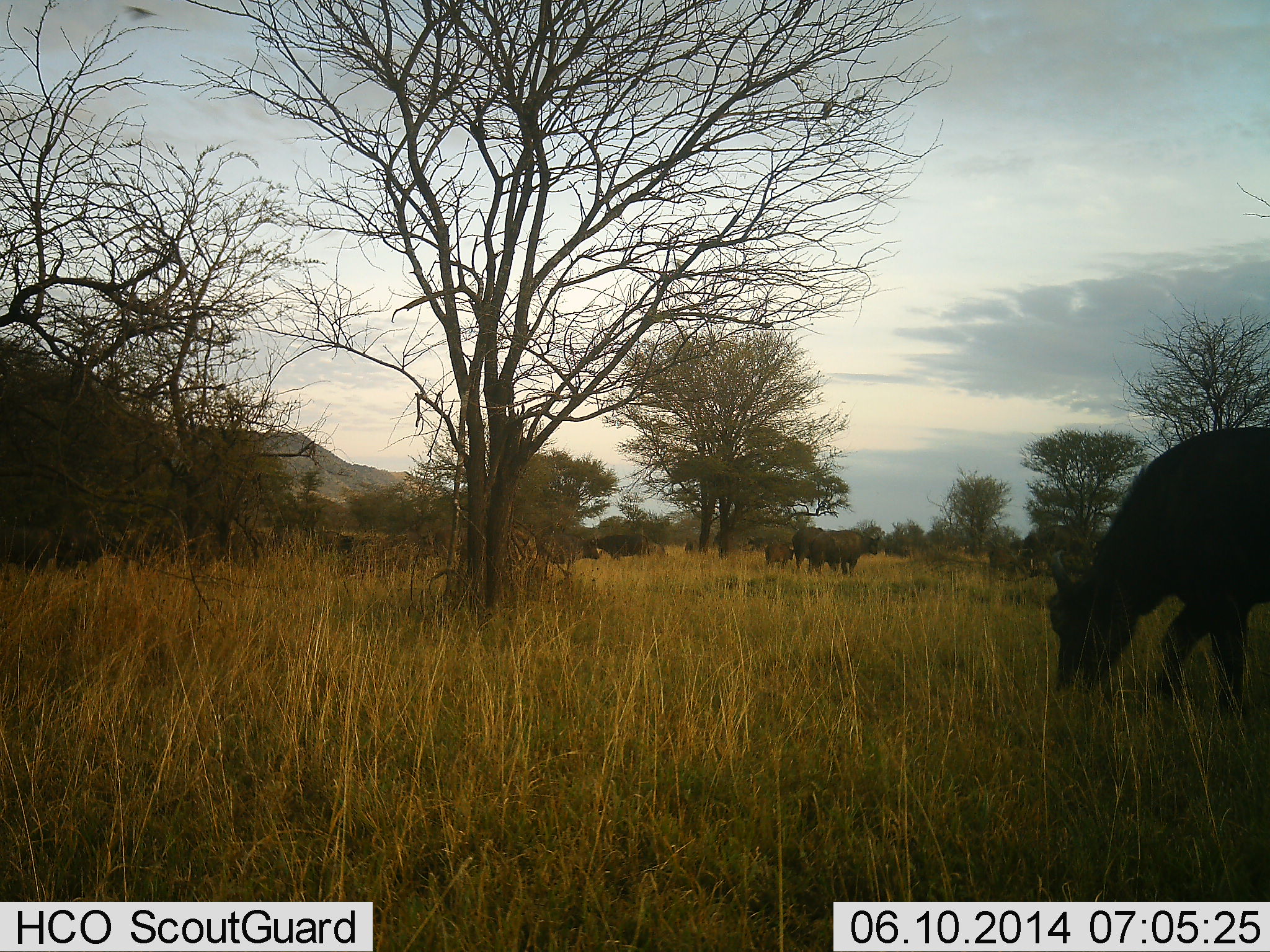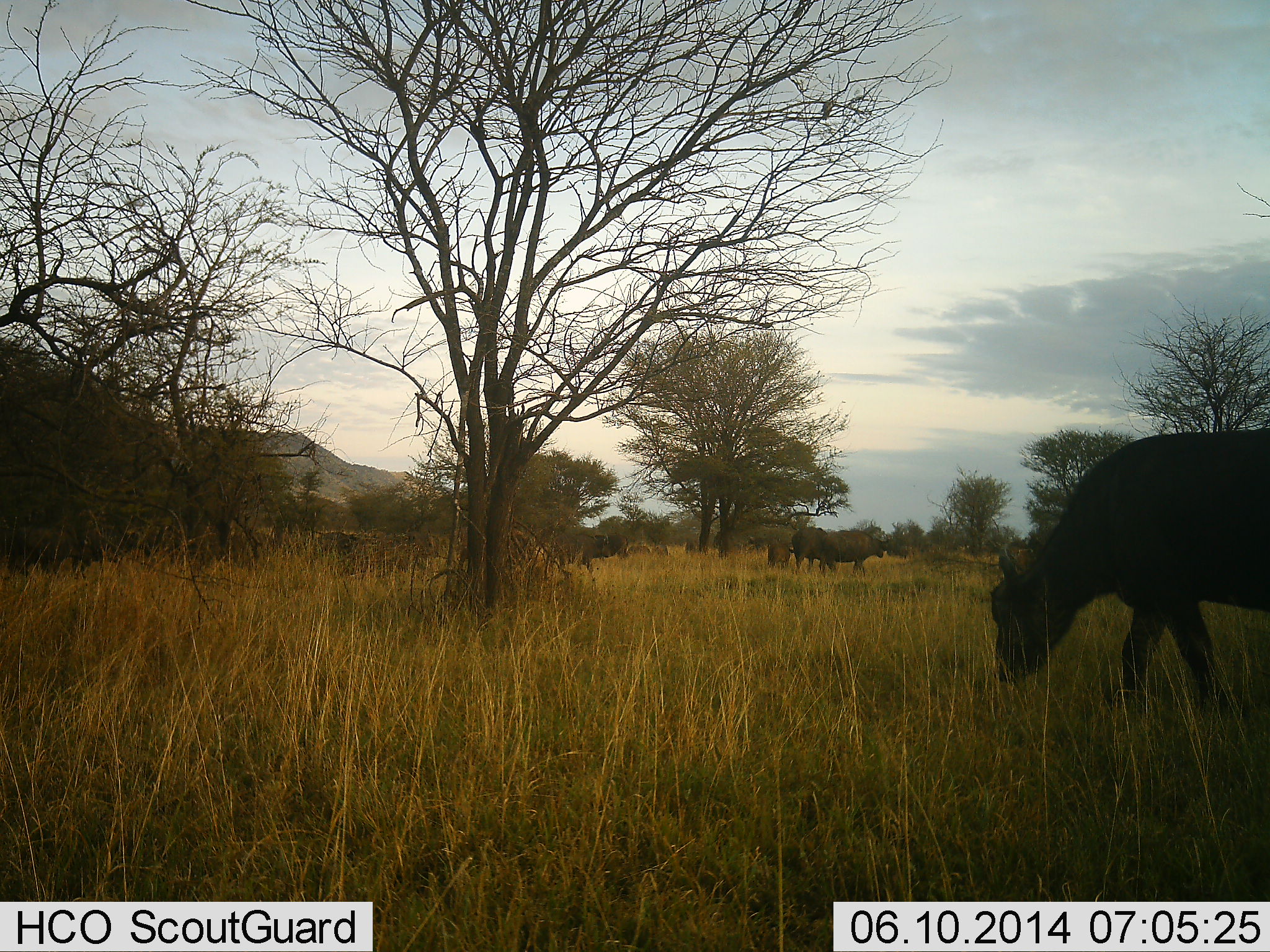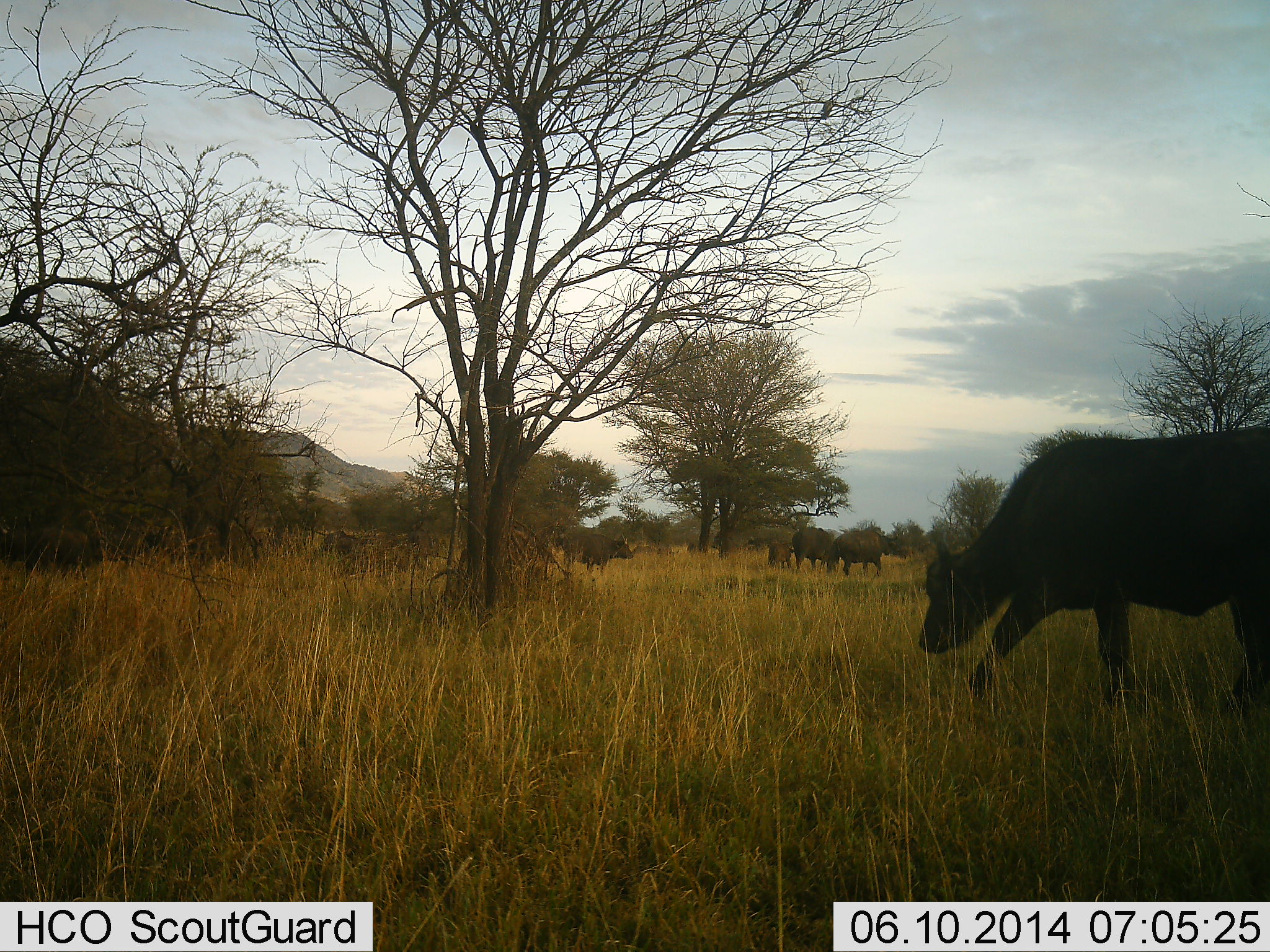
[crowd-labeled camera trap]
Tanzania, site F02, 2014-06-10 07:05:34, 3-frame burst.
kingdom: Animalia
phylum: Chordata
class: Mammalia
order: Artiodactyla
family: Bovidae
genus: Syncerus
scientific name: Syncerus caffer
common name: cape buffalo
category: buffalo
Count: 11-50.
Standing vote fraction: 42%.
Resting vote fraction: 17%.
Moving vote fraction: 67%.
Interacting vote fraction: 8%.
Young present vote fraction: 42%.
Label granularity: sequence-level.